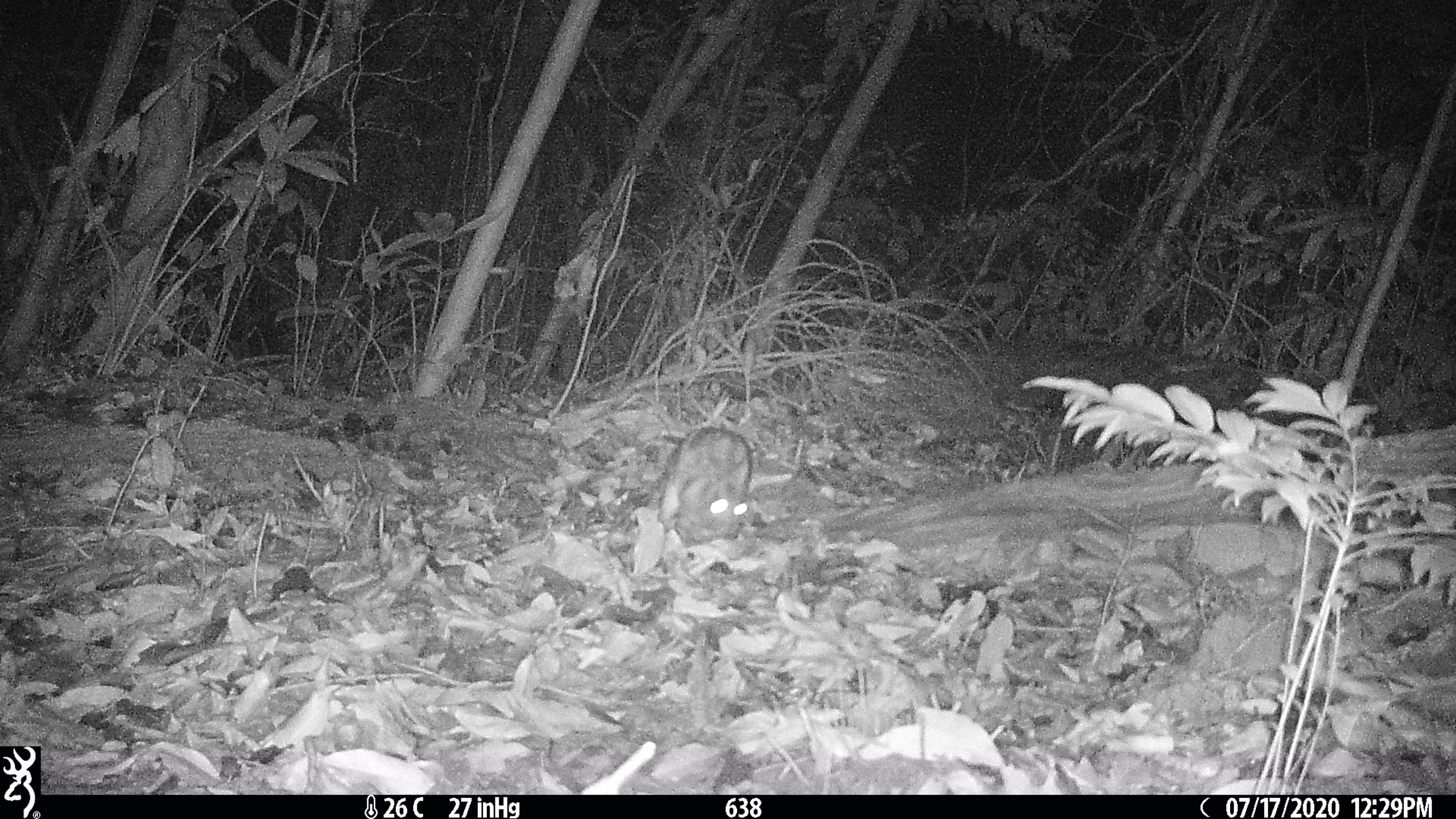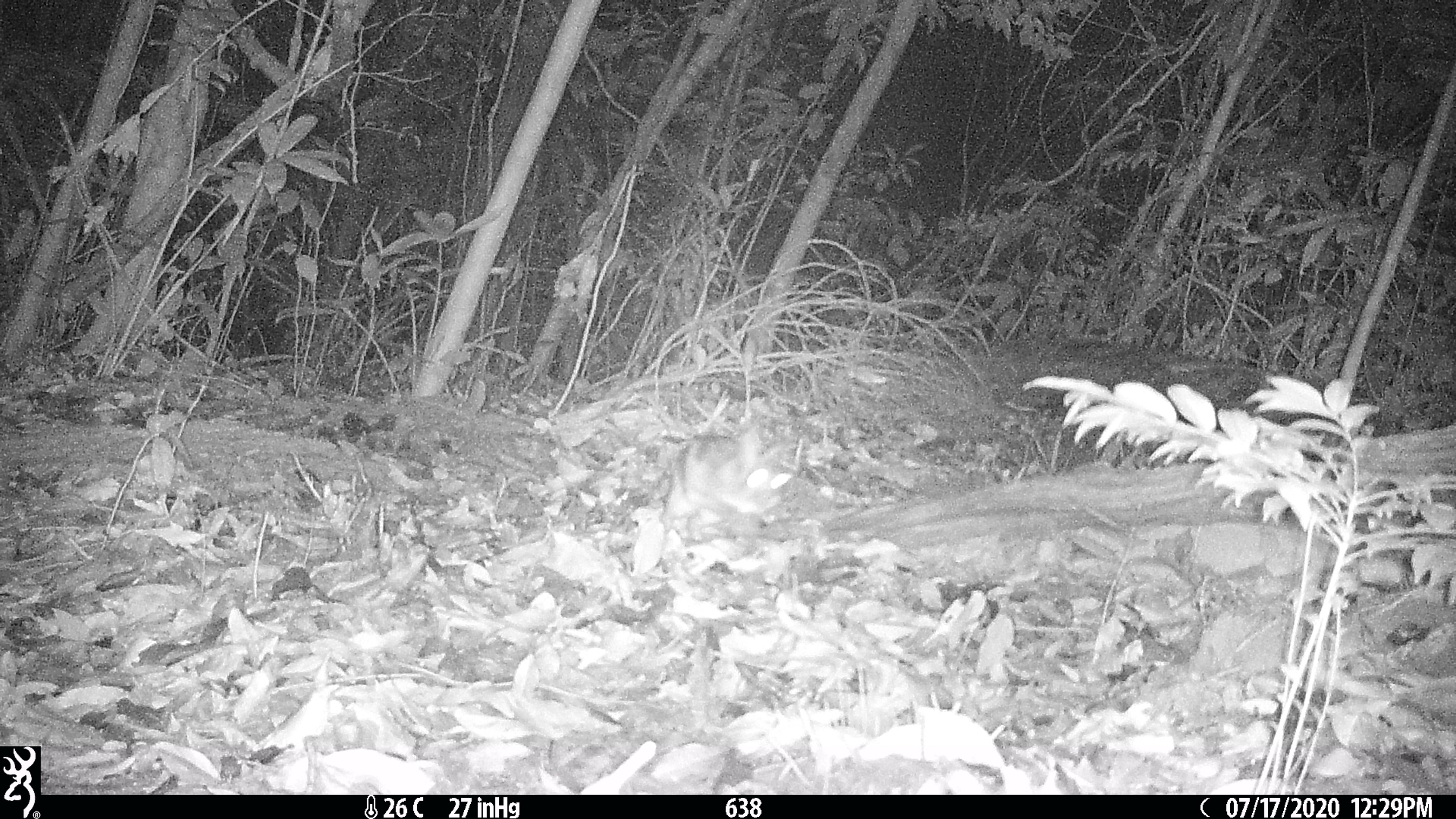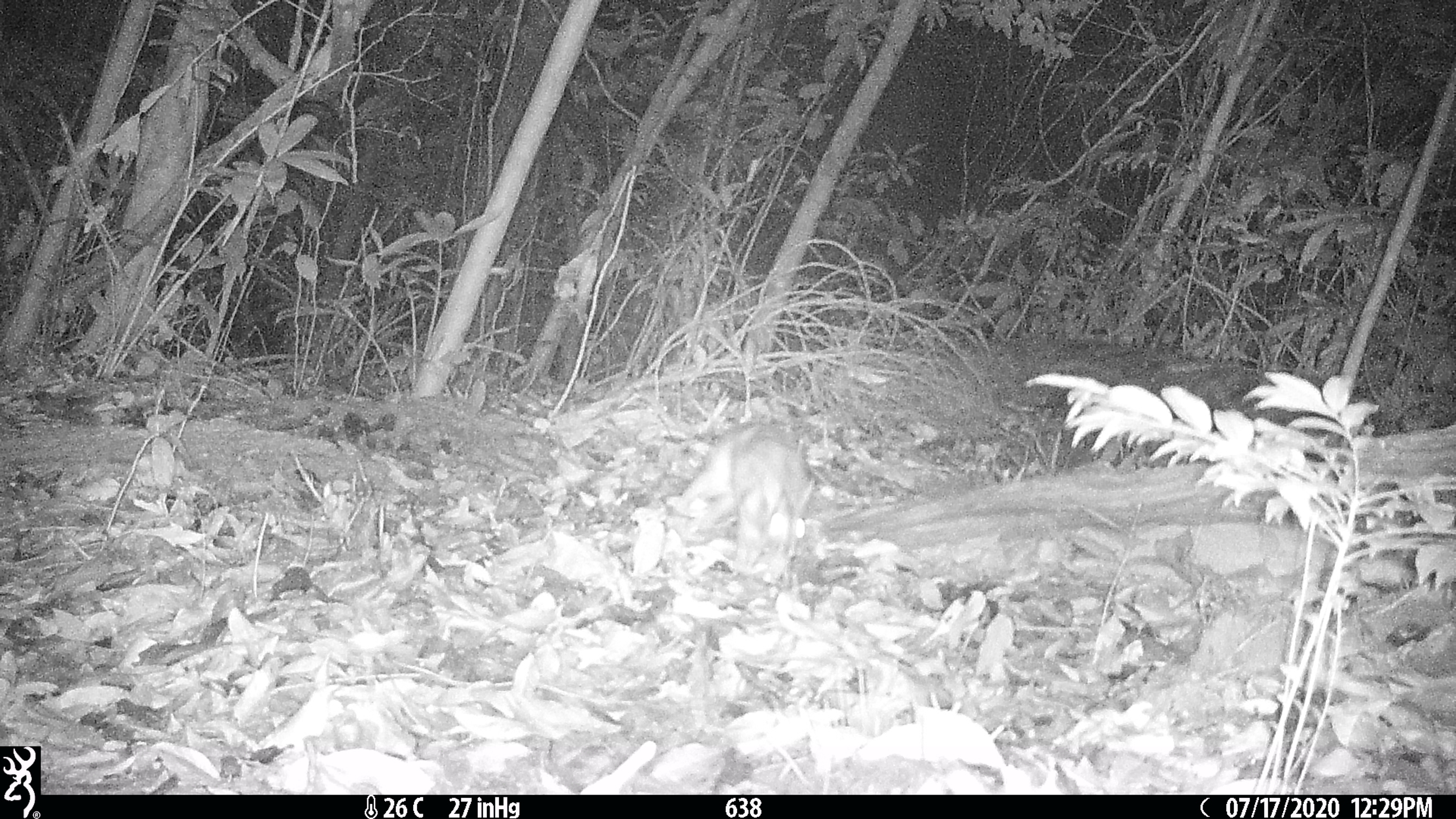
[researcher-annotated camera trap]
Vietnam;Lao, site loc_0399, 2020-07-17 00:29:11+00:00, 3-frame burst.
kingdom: Animalia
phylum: Chordata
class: Mammalia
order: Lagomorpha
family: Leporidae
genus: Nesolagus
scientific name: Nesolagus timminsi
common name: annamite striped rabbit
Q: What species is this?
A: Annamite striped rabbit (Nesolagus timminsi).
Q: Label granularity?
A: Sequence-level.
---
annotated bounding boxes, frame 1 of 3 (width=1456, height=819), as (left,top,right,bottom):
annamite striped rabbit: (655,426,752,545)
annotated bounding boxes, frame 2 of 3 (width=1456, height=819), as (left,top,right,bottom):
annamite striped rabbit: (659,423,791,541)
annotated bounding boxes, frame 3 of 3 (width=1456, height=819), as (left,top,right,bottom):
annamite striped rabbit: (674,417,816,579)